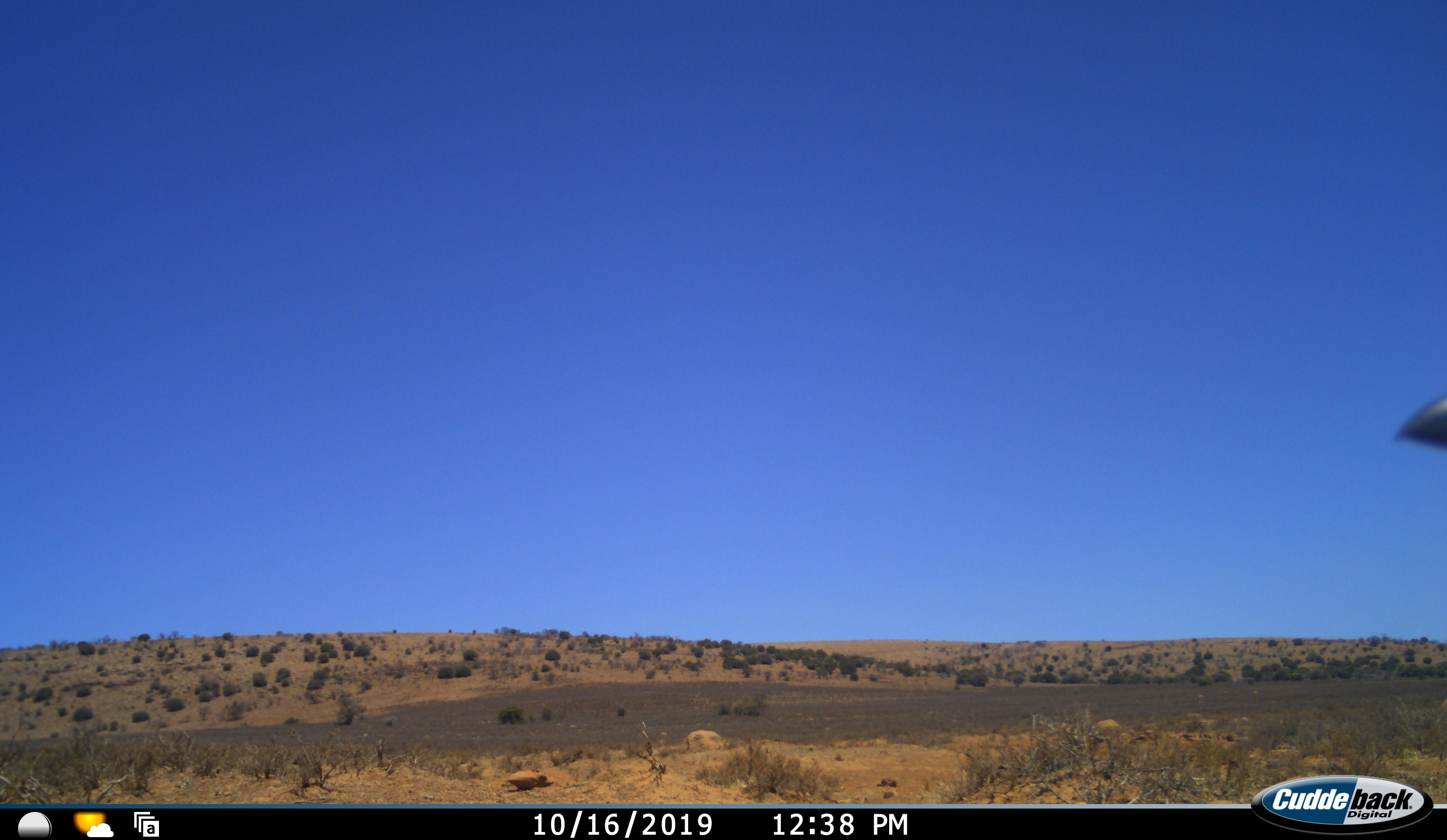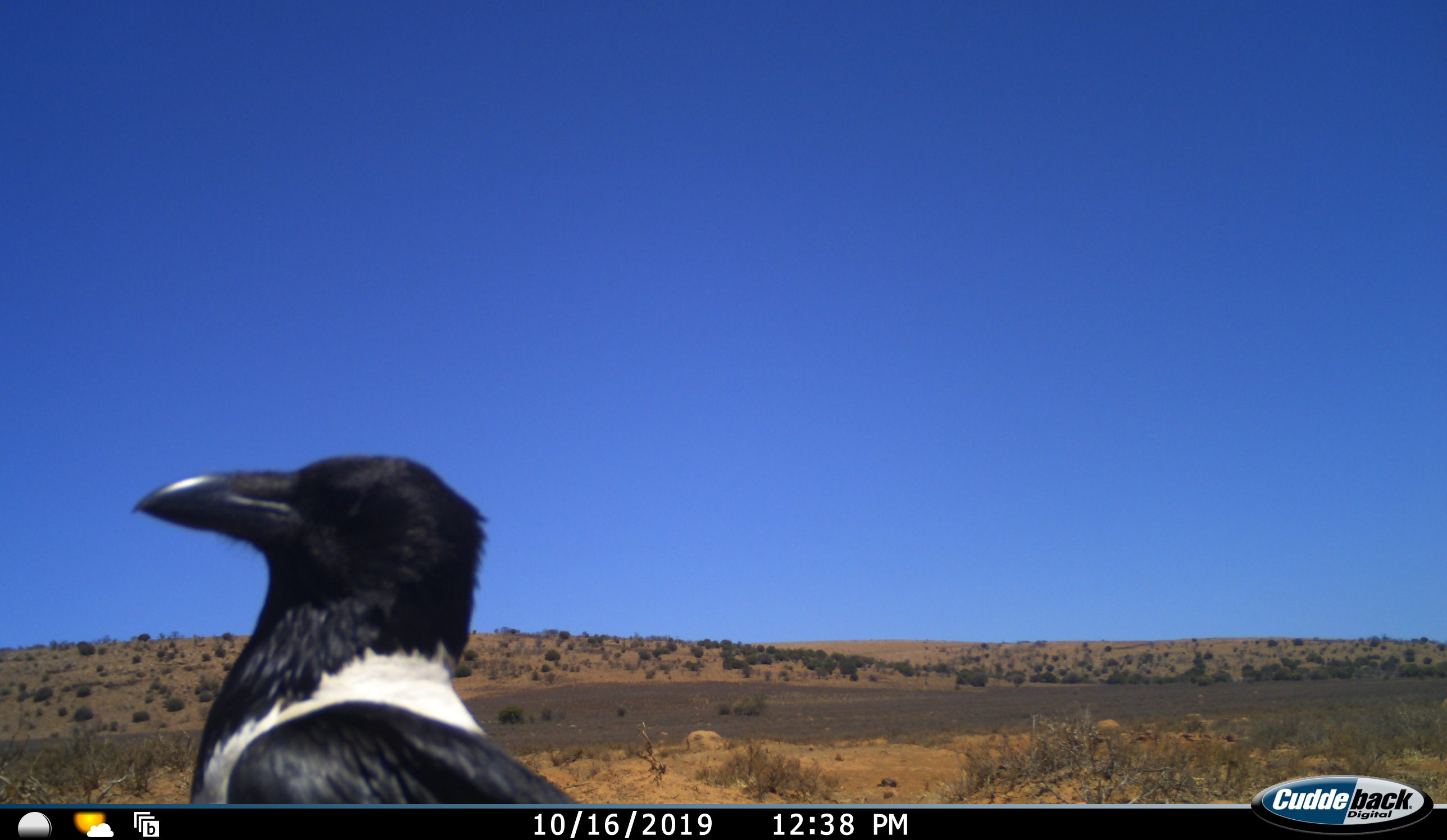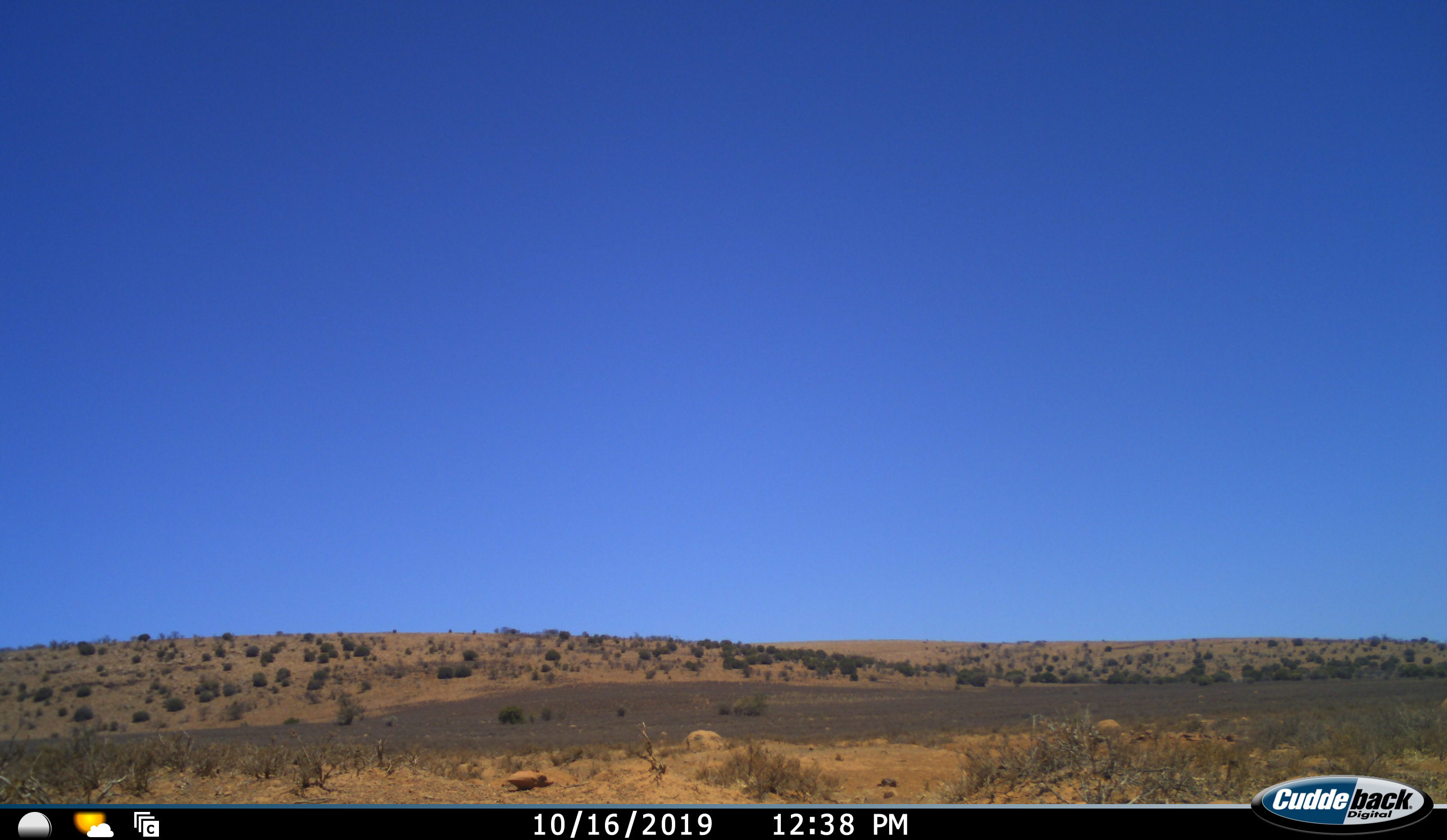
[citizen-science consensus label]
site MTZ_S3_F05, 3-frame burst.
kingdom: Animalia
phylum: Chordata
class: Aves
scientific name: Aves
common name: bird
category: birdother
Birdother (bird) (Aves), count 1. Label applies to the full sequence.